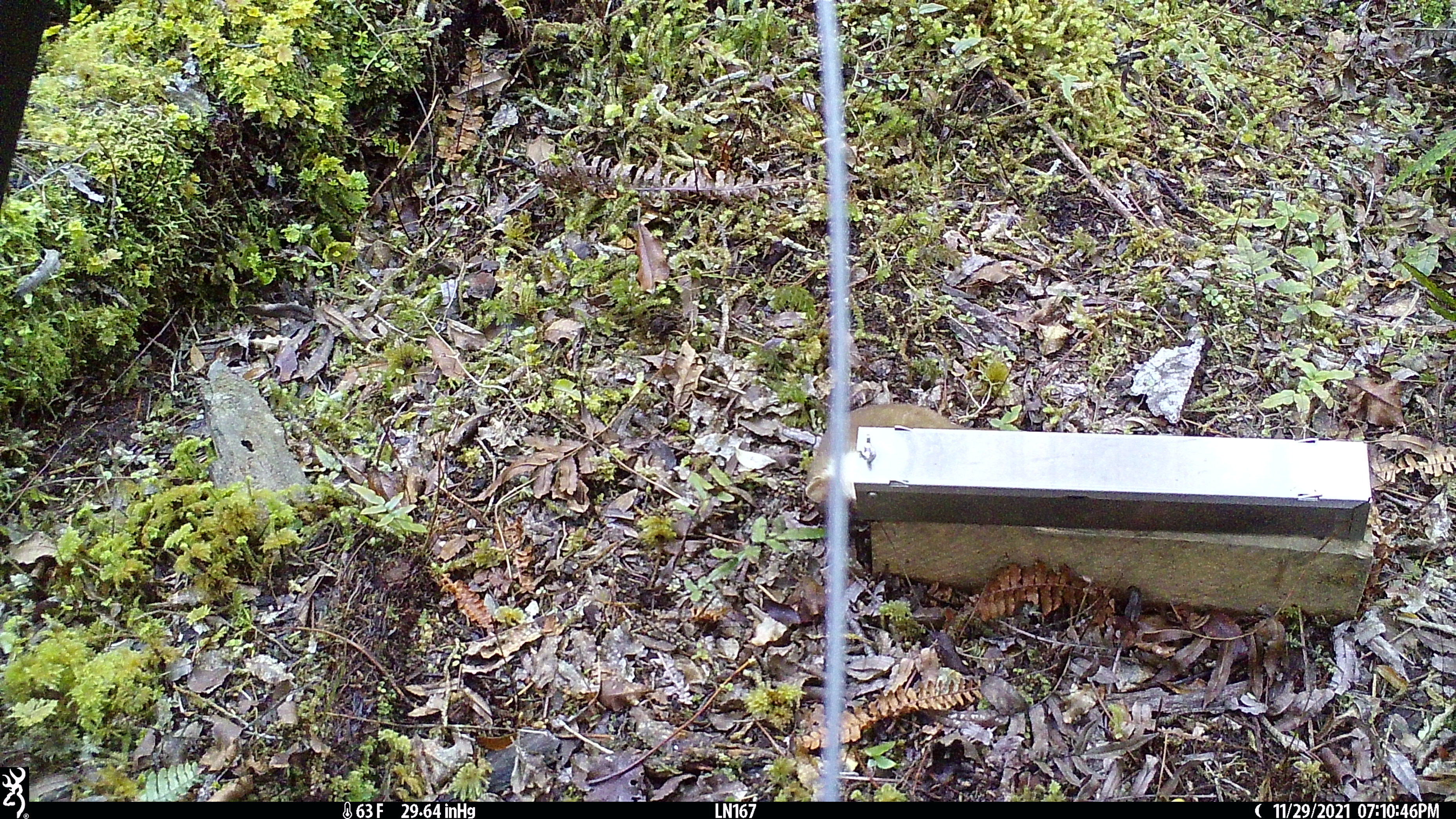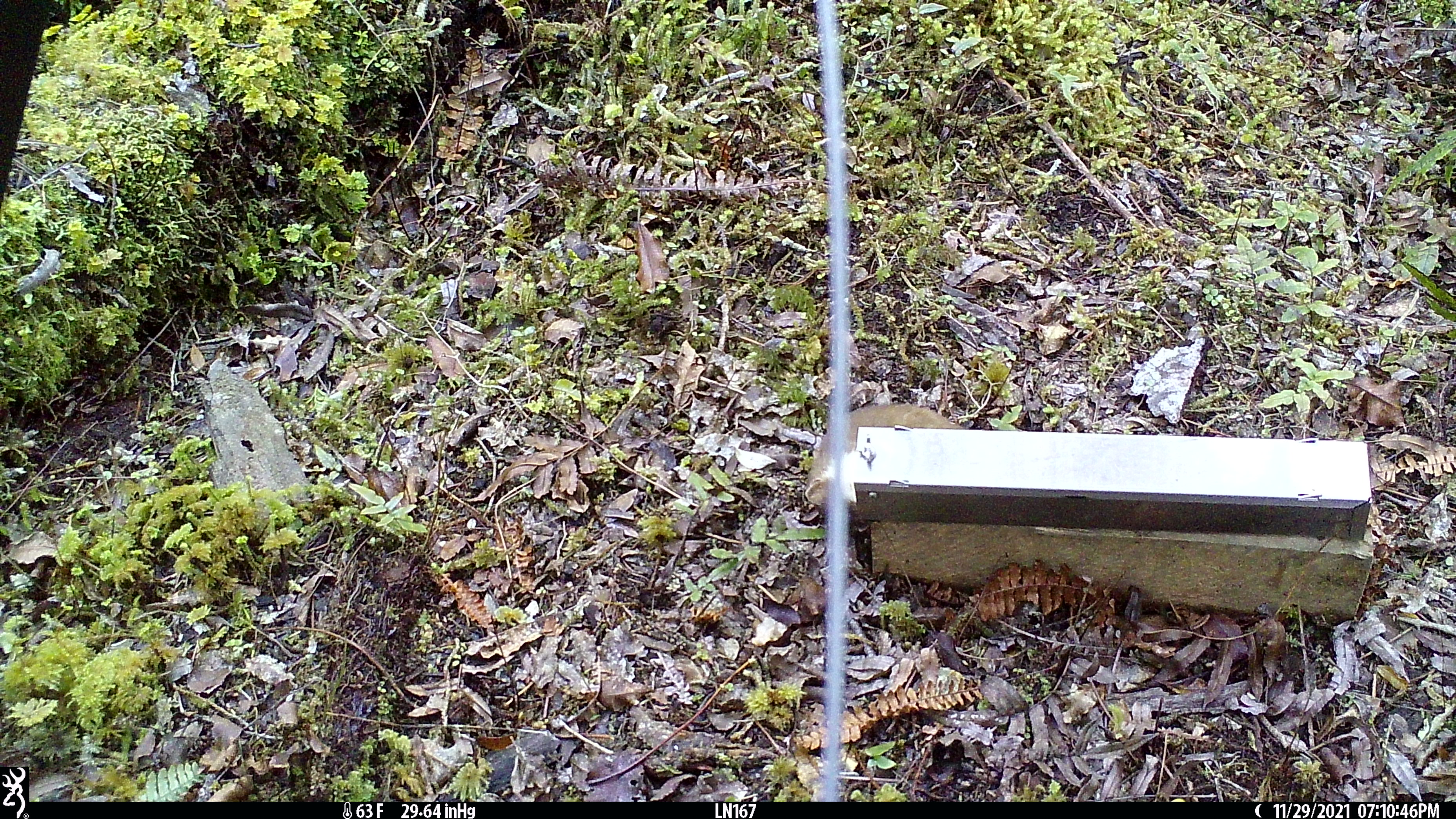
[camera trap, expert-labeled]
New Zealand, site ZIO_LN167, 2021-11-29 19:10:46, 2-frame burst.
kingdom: Animalia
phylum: Chordata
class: Mammalia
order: Carnivora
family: Mustelidae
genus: Mustela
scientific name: Mustela erminea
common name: stoat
Stoat (Mustela erminea).